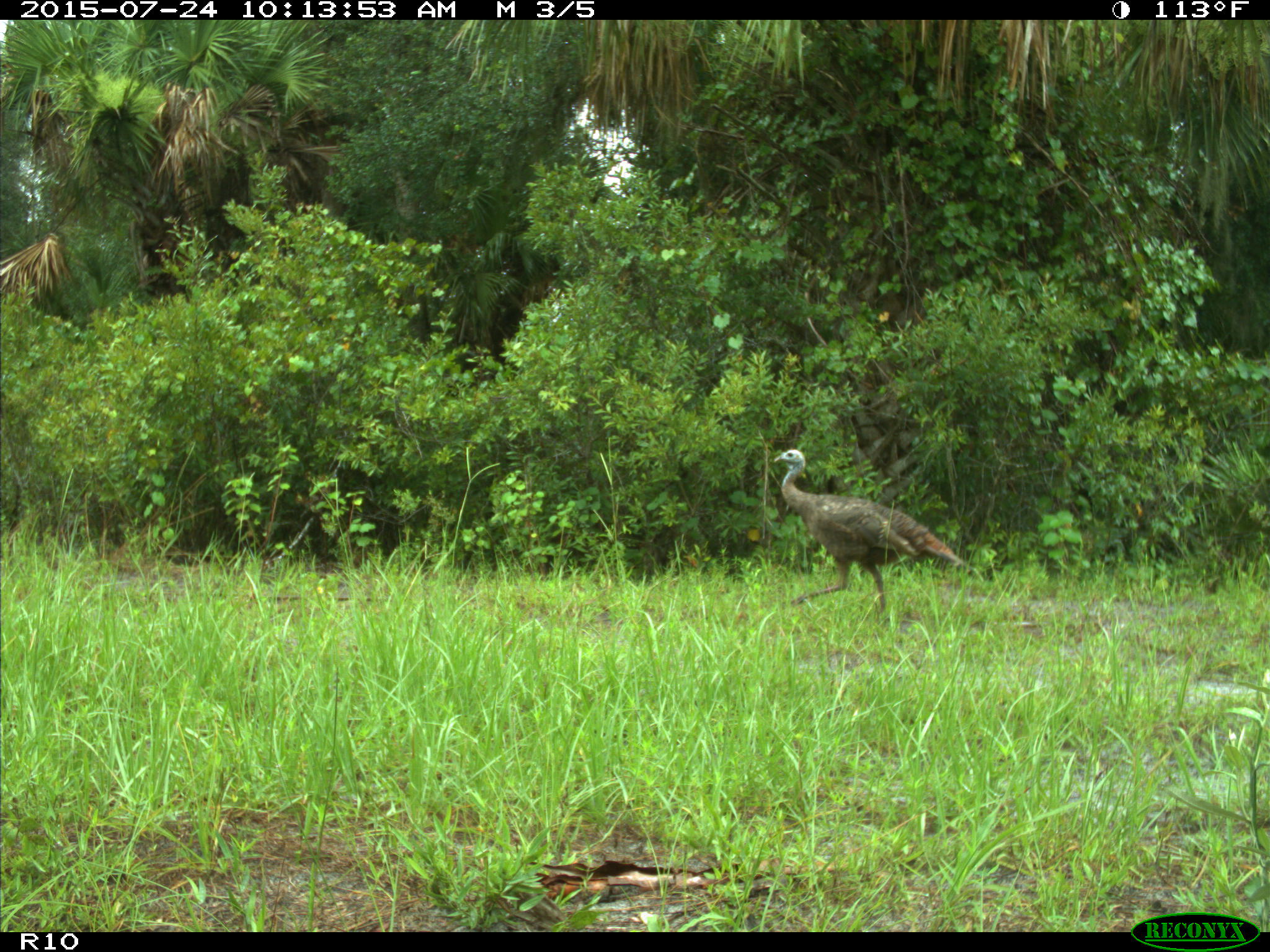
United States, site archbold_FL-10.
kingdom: Animalia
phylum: Chordata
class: Aves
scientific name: Aves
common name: birds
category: unidentified bird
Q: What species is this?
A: Unidentified bird (birds) (Aves).